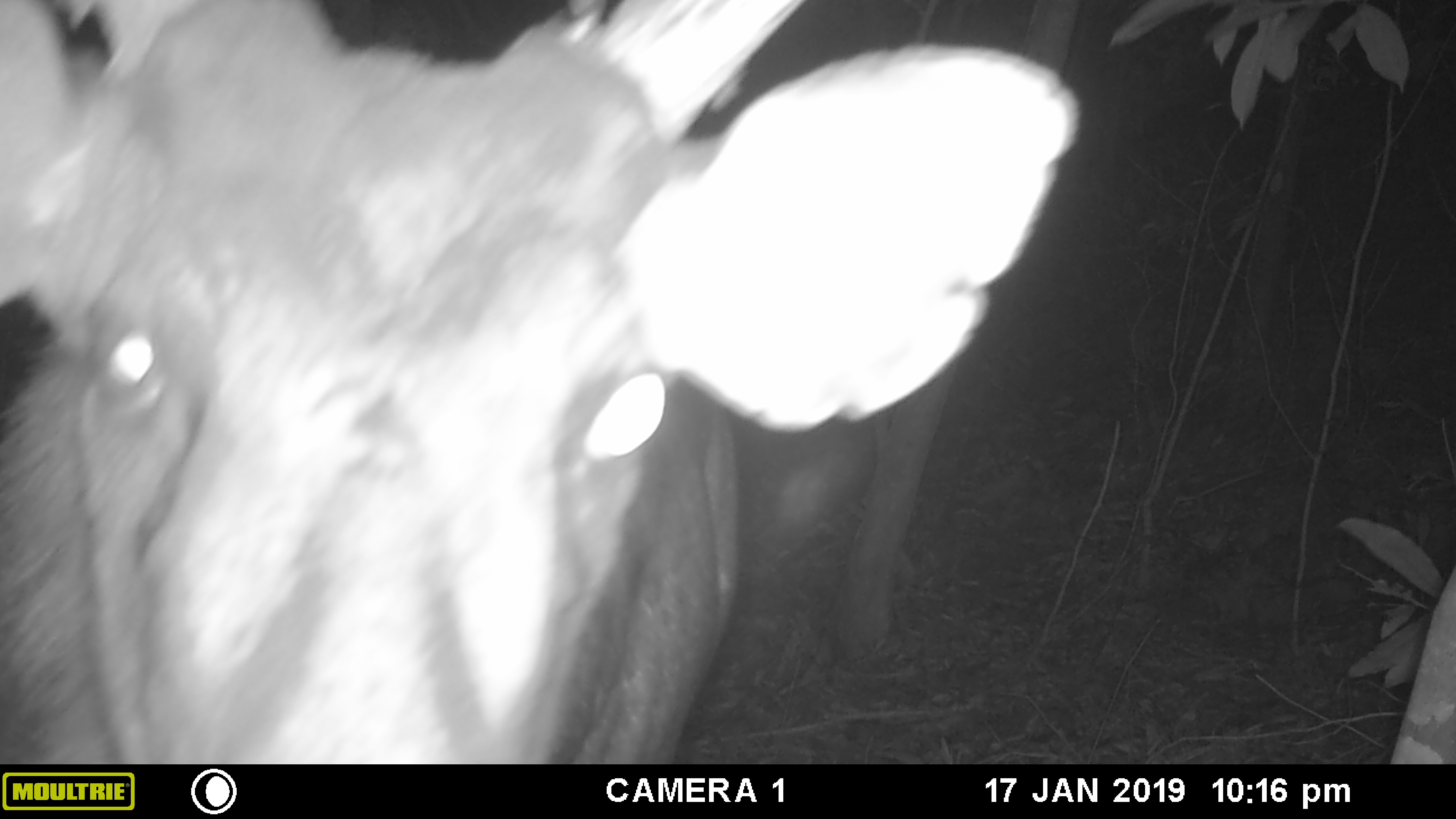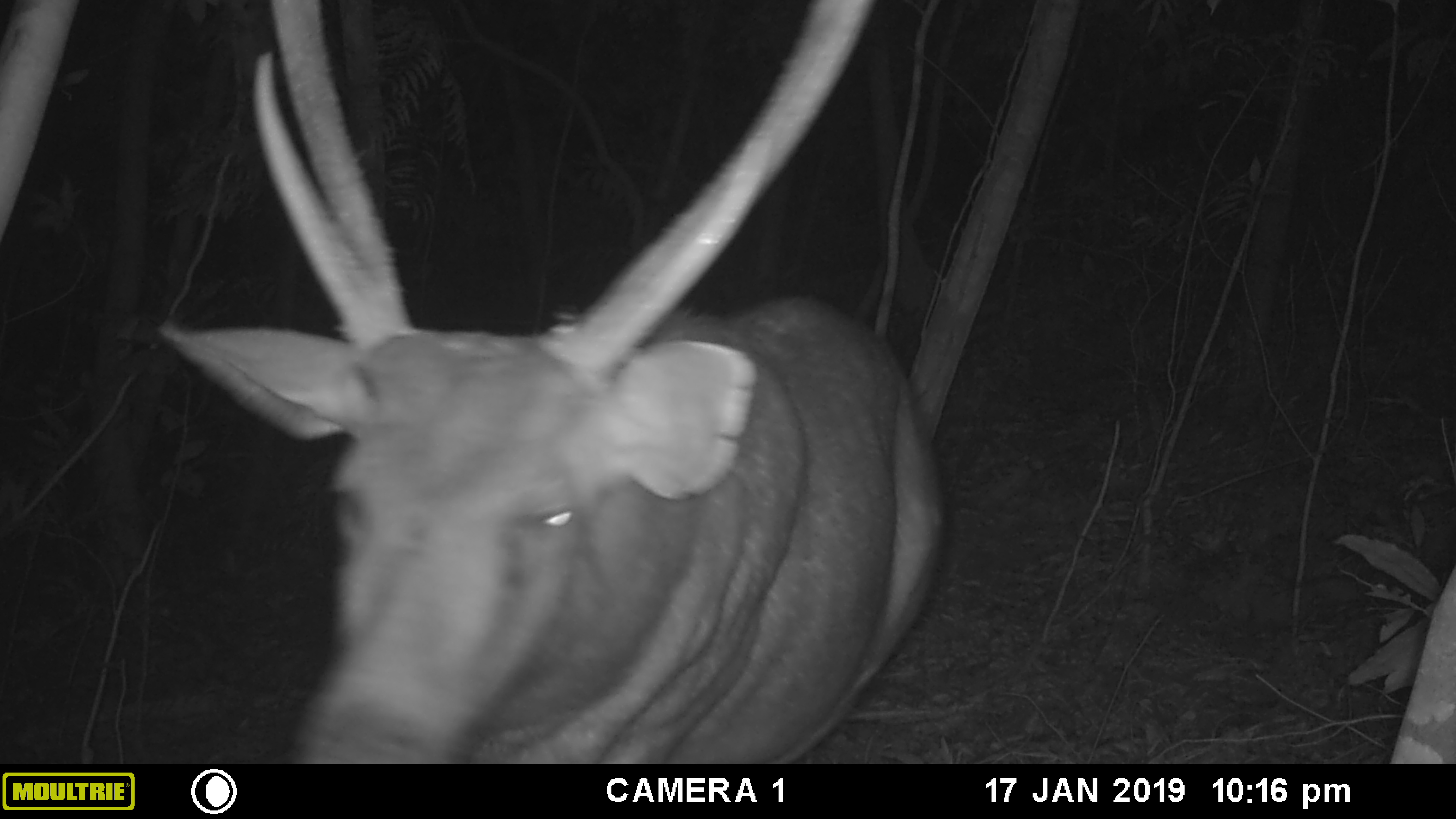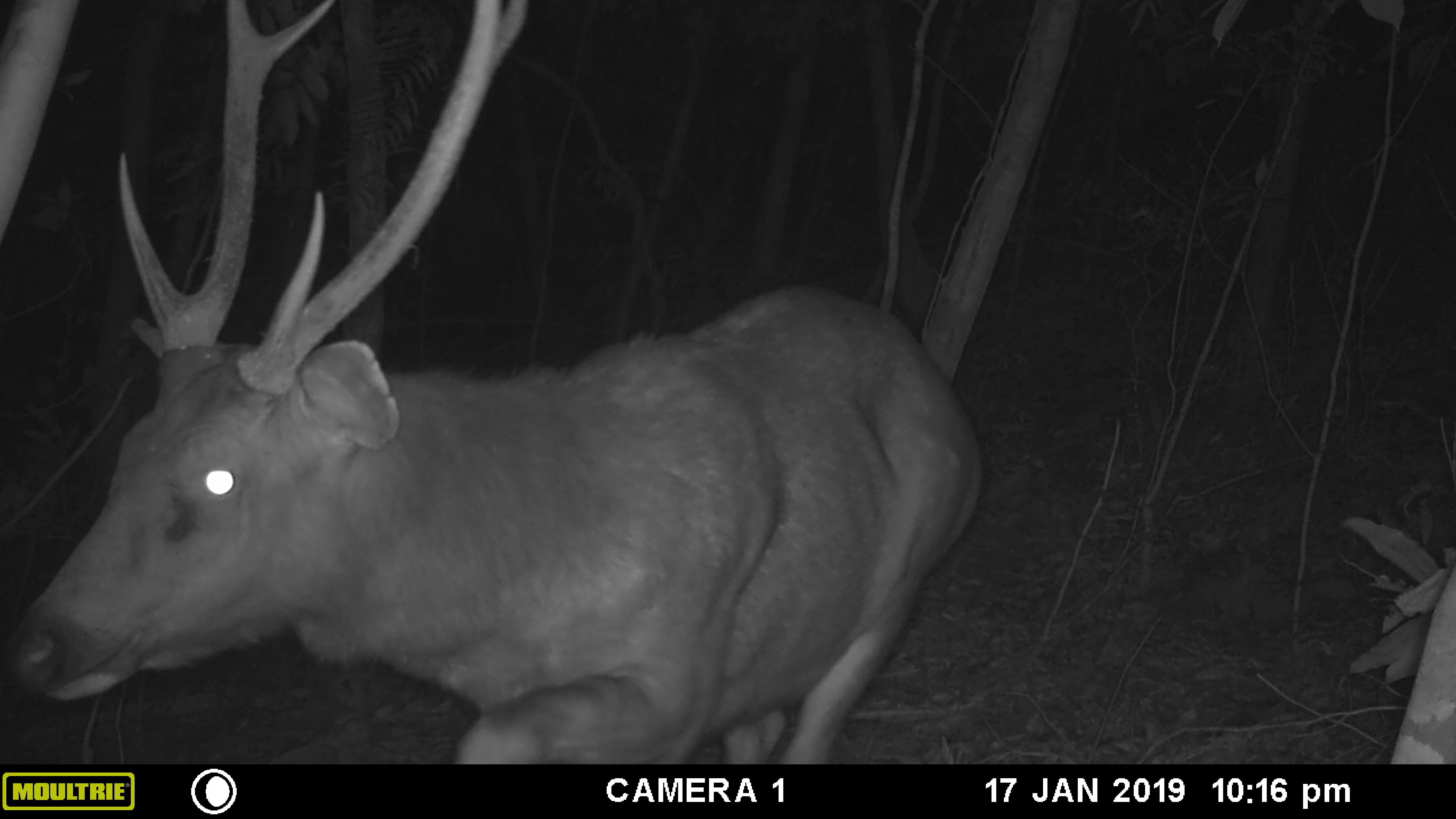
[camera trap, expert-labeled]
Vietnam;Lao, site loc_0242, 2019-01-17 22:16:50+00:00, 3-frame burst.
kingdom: Animalia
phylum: Chordata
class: Mammalia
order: Artiodactyla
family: Cervidae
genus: Rusa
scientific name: Rusa unicolor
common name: sambar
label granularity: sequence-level